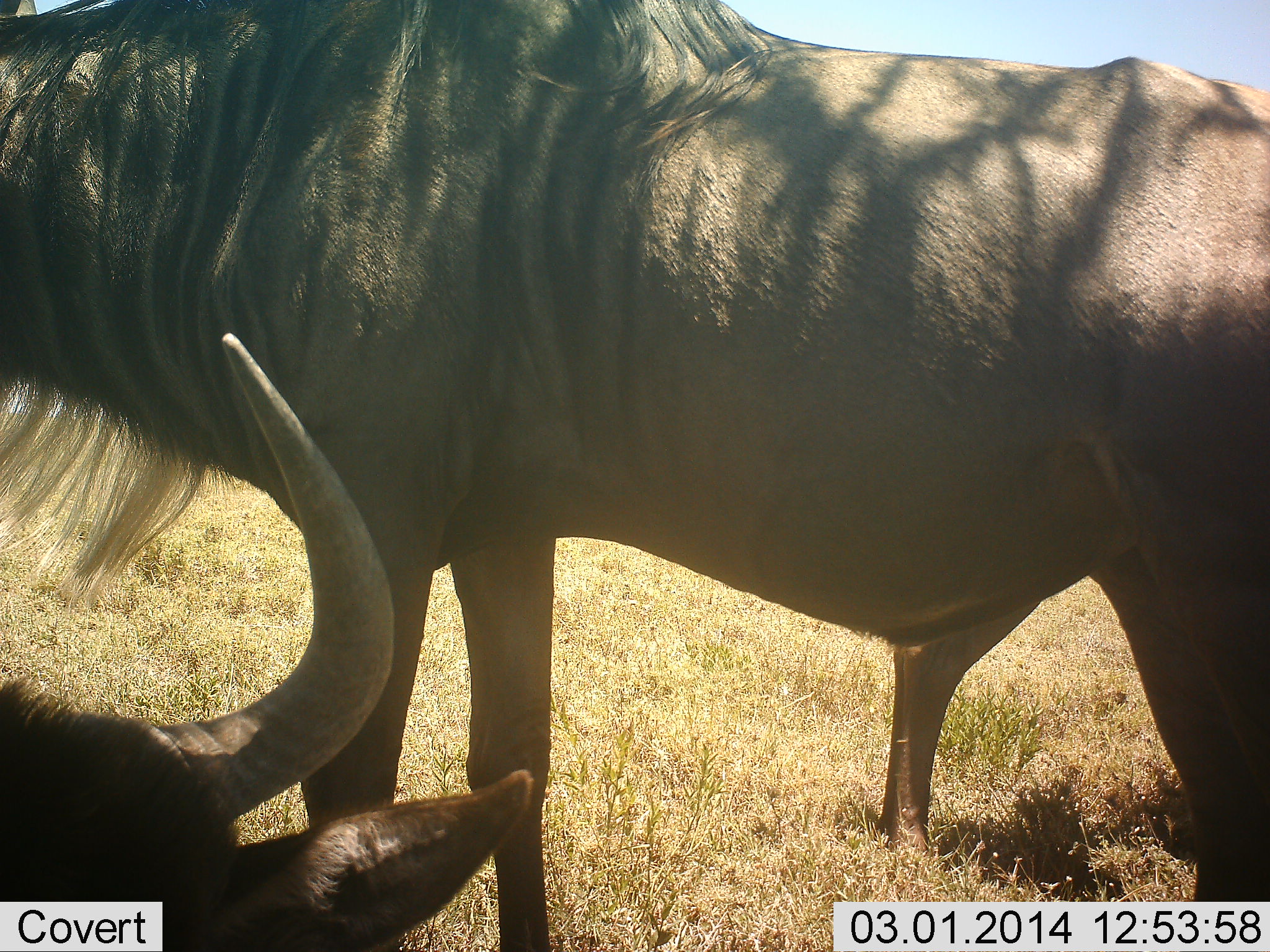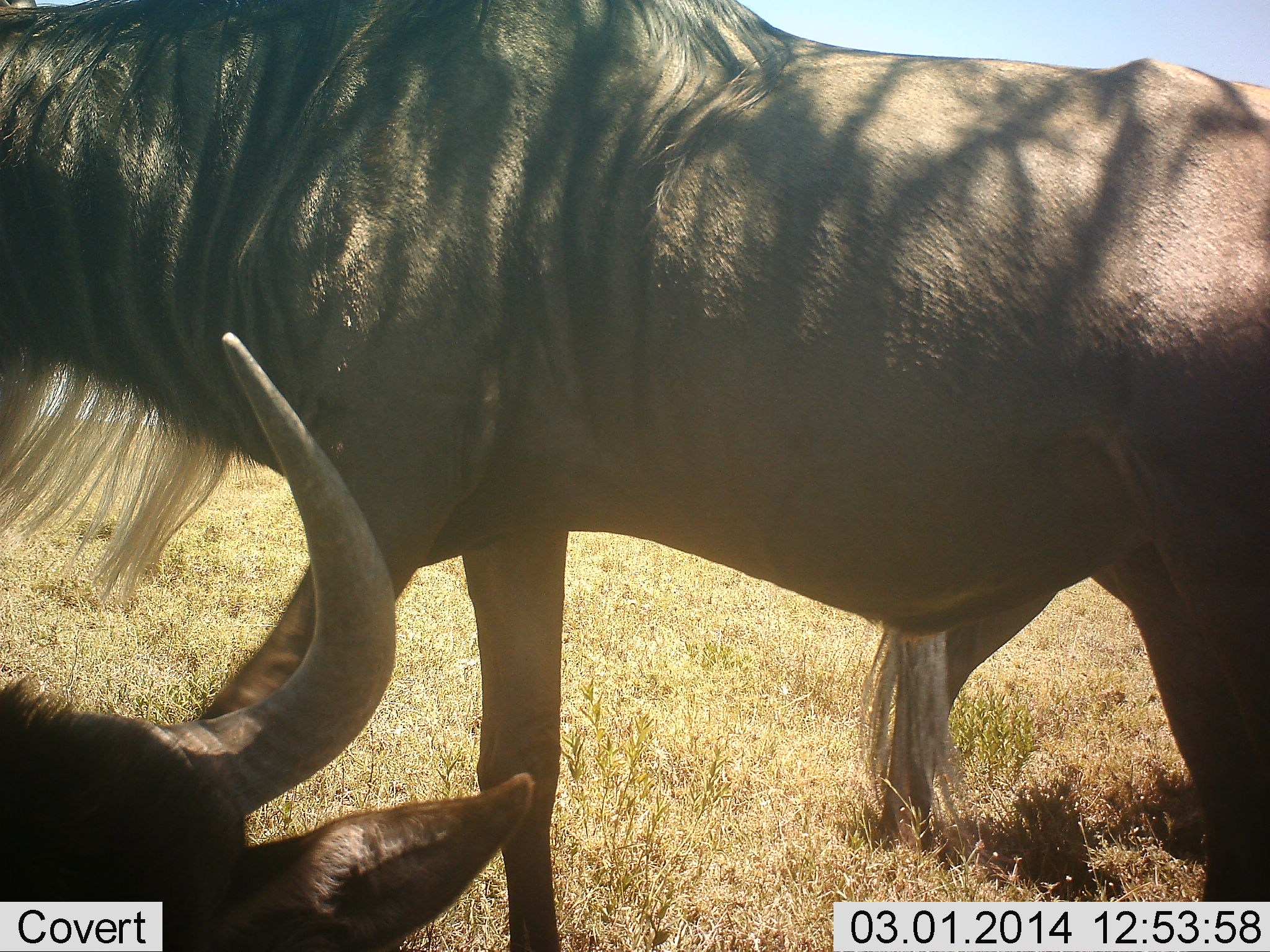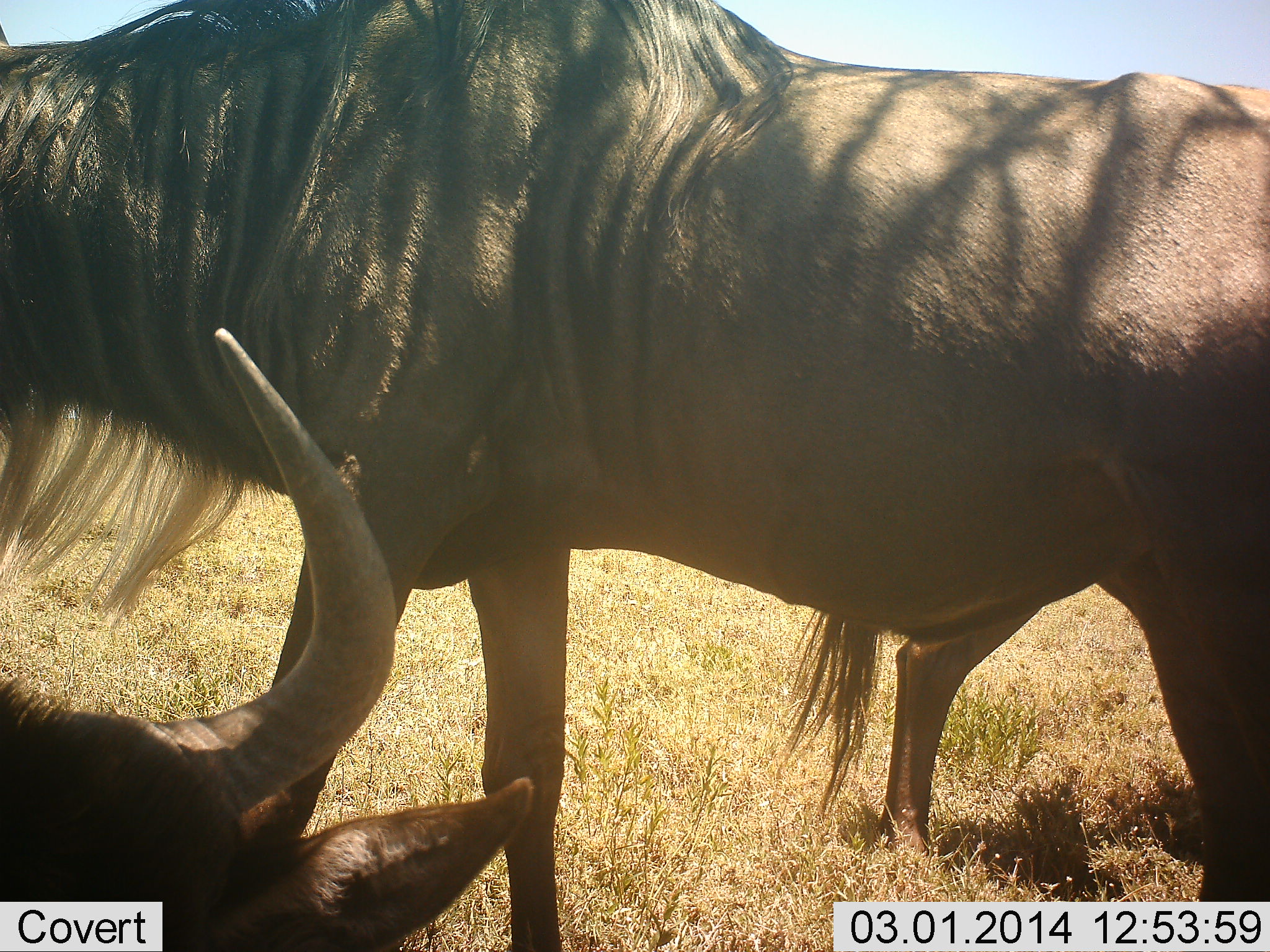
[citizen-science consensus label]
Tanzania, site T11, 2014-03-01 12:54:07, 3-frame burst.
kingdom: Animalia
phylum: Chordata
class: Mammalia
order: Artiodactyla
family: Bovidae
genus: Connochaetes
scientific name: Connochaetes taurinus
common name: blue wildebeest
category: wildebeest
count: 3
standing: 90%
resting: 60%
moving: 10%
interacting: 10%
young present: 0%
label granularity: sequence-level